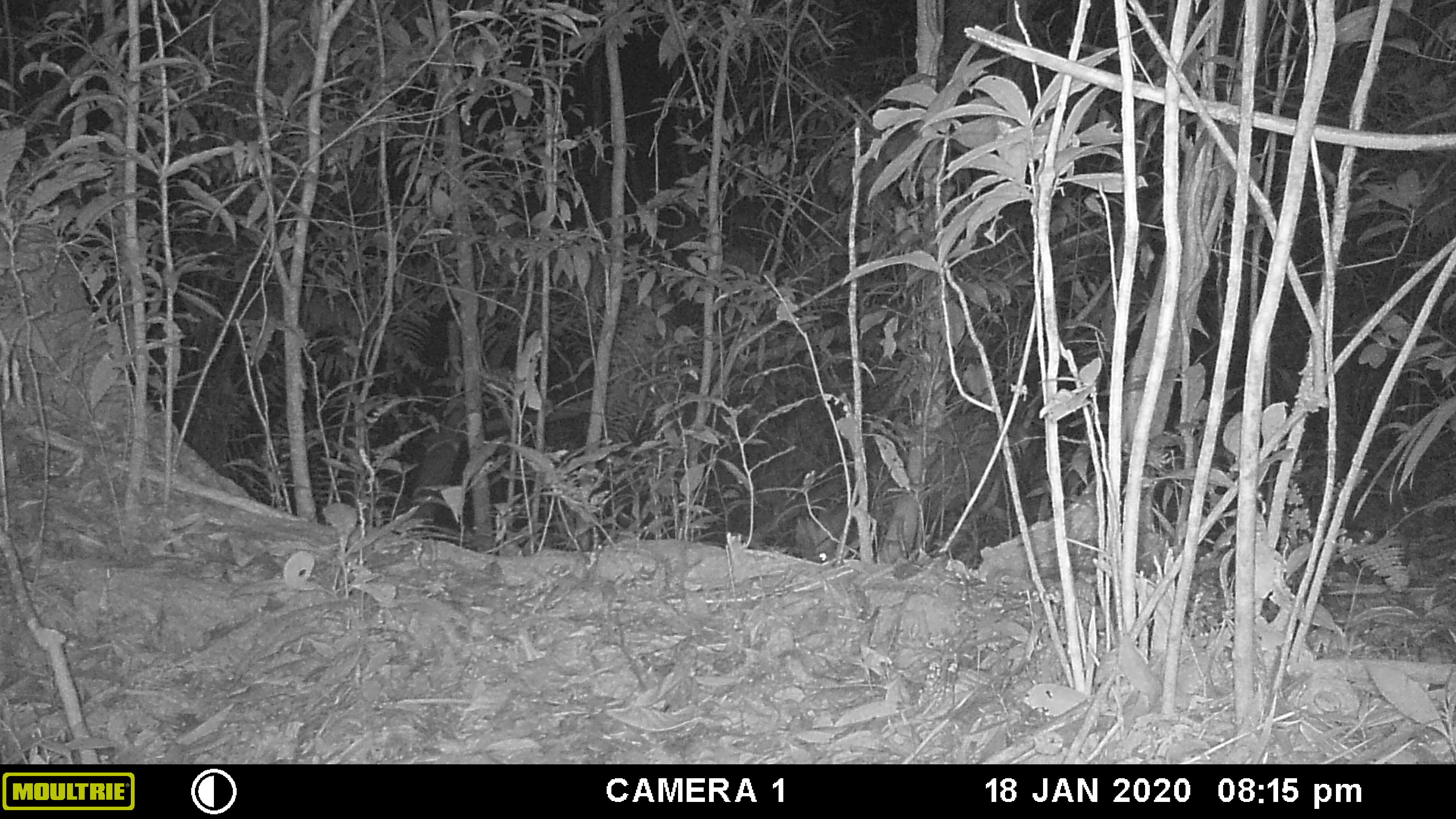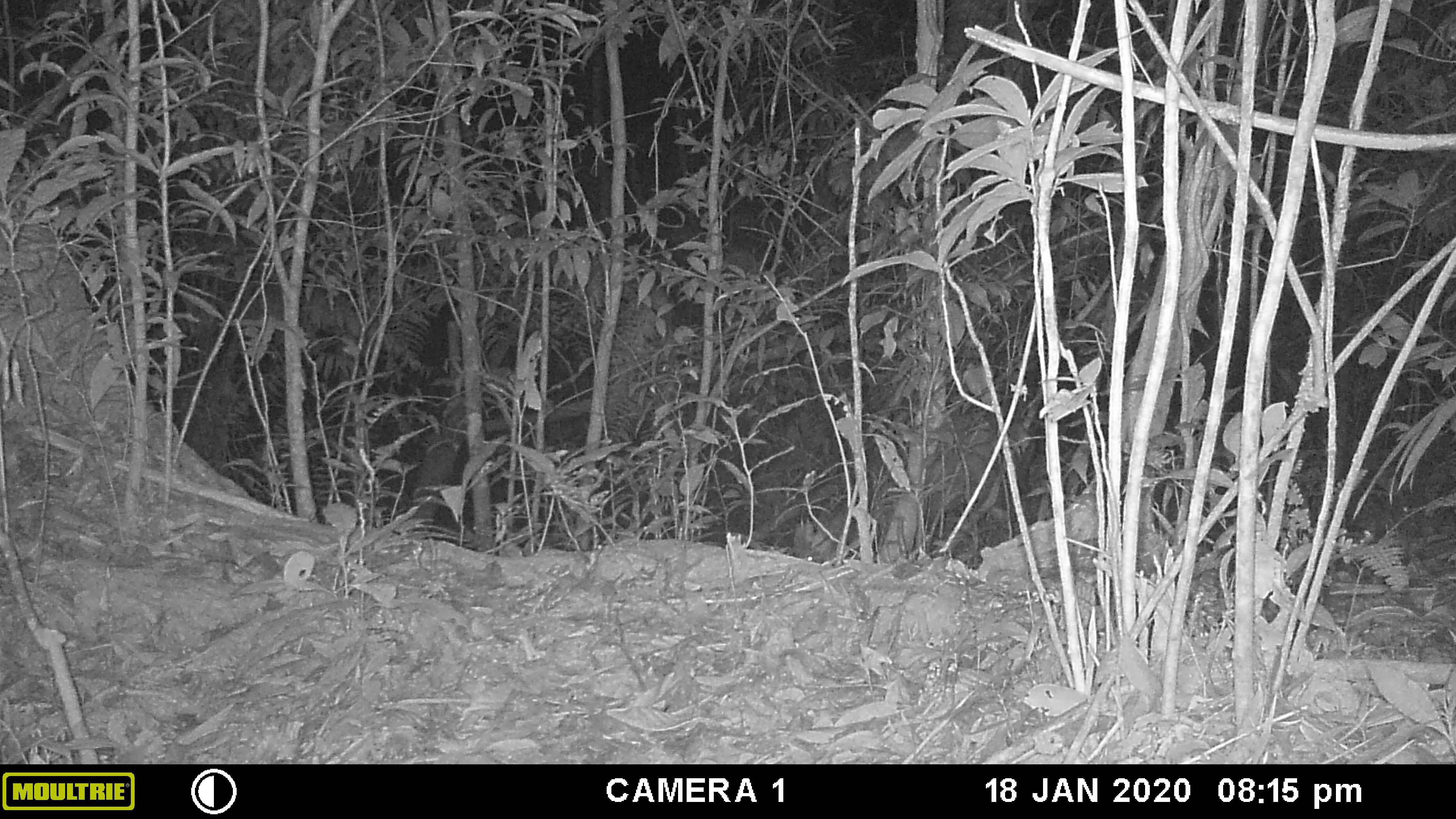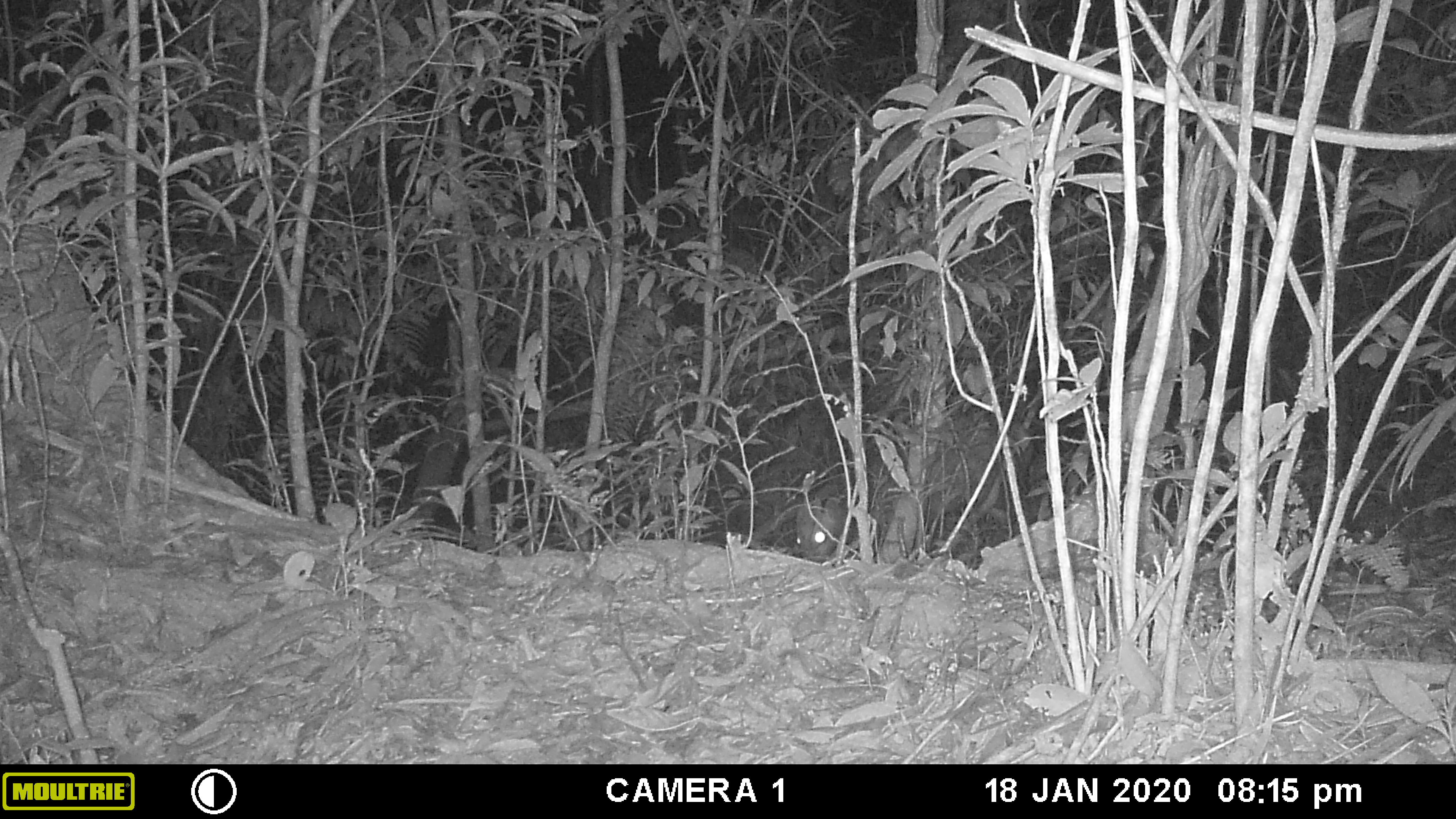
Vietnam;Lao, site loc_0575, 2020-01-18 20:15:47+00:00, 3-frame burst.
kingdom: Animalia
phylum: Chordata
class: Mammalia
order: Artiodactyla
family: Cervidae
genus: Muntiacus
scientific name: Muntiacus rooseveltorum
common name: roosevelt's muntjac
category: roosevelts muntjac group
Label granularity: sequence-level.